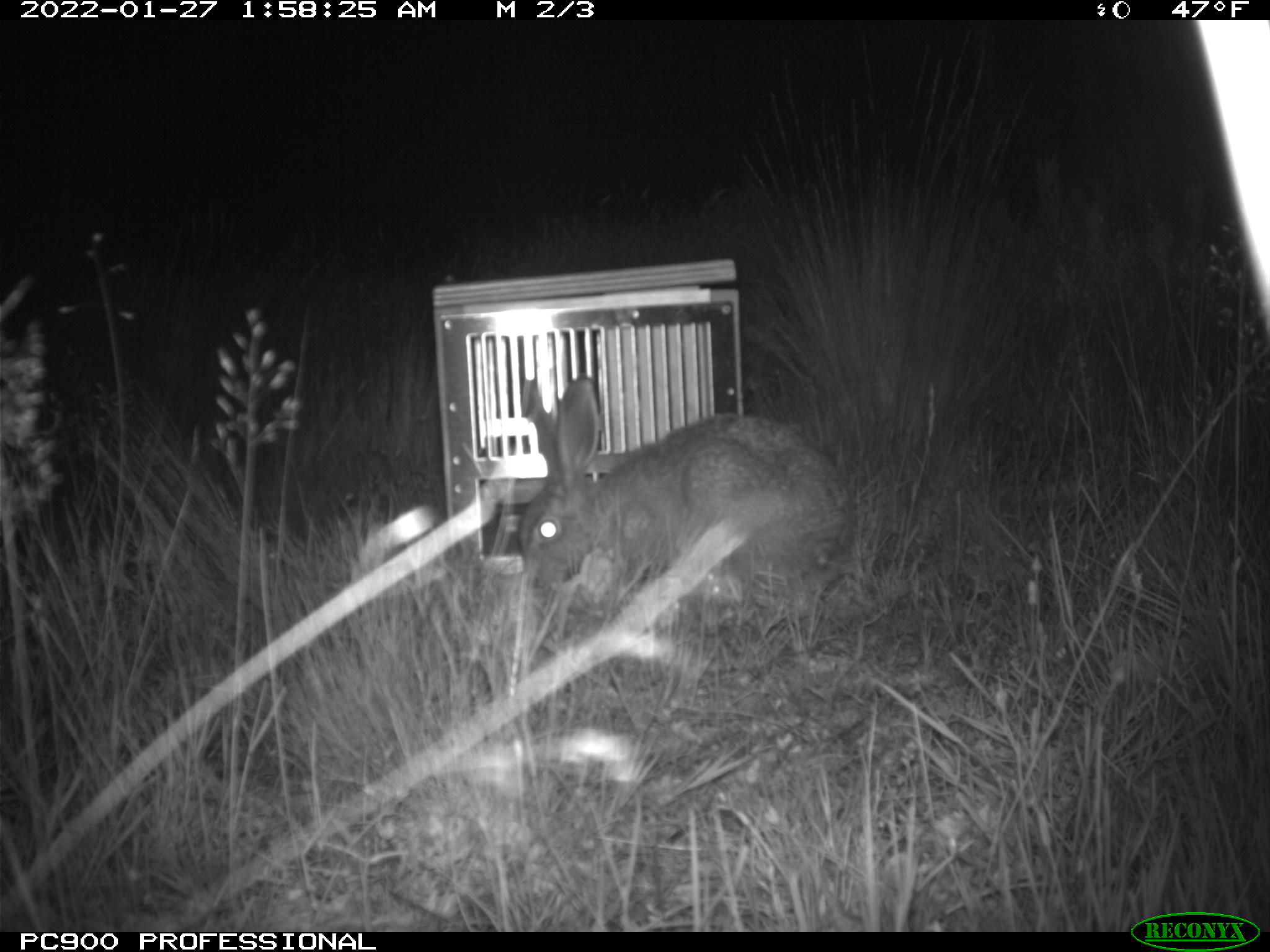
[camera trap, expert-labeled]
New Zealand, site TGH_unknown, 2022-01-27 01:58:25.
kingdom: Animalia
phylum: Chordata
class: Mammalia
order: Lagomorpha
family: Leporidae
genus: Lepus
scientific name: Lepus europaeus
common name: brown hare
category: hare